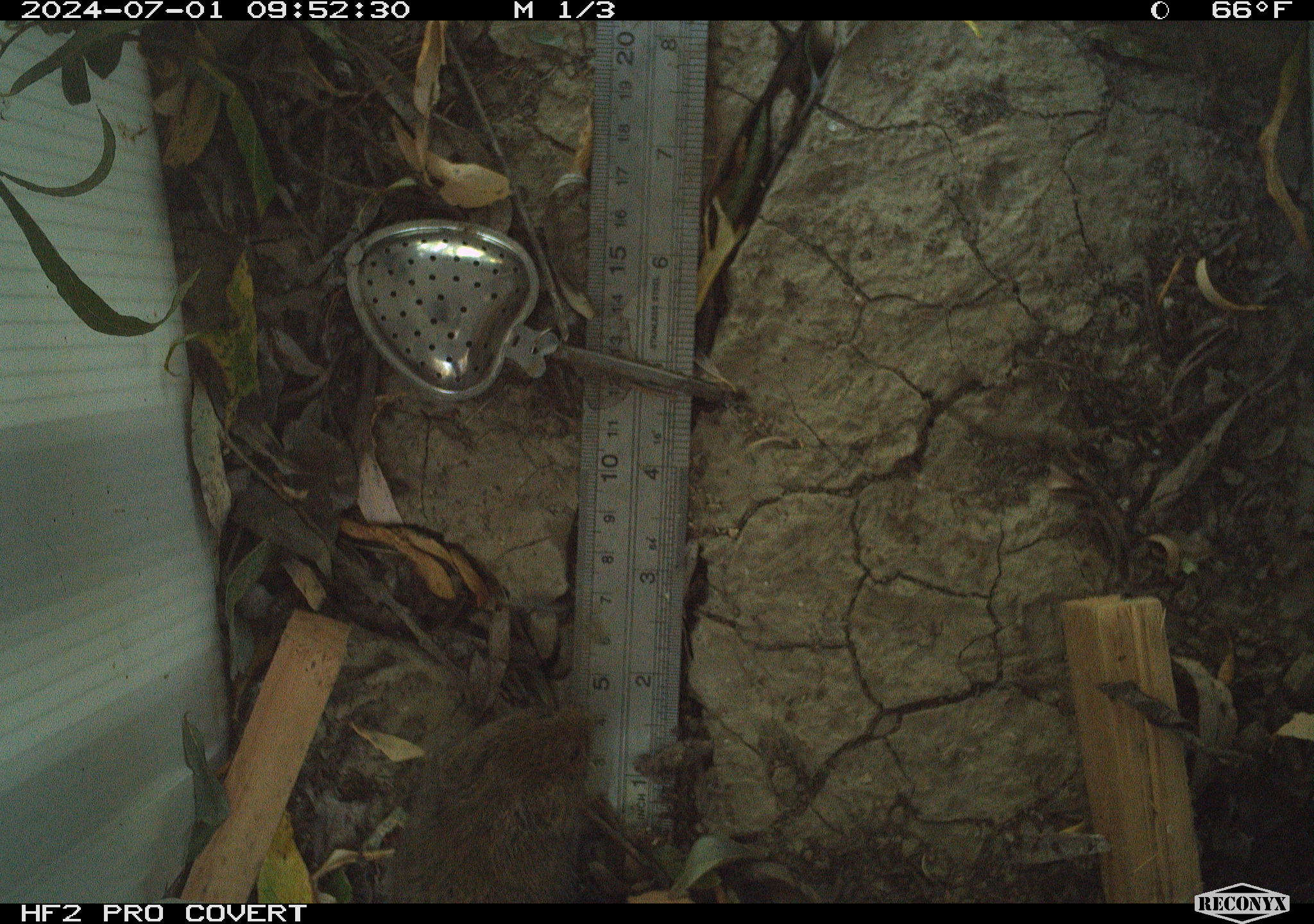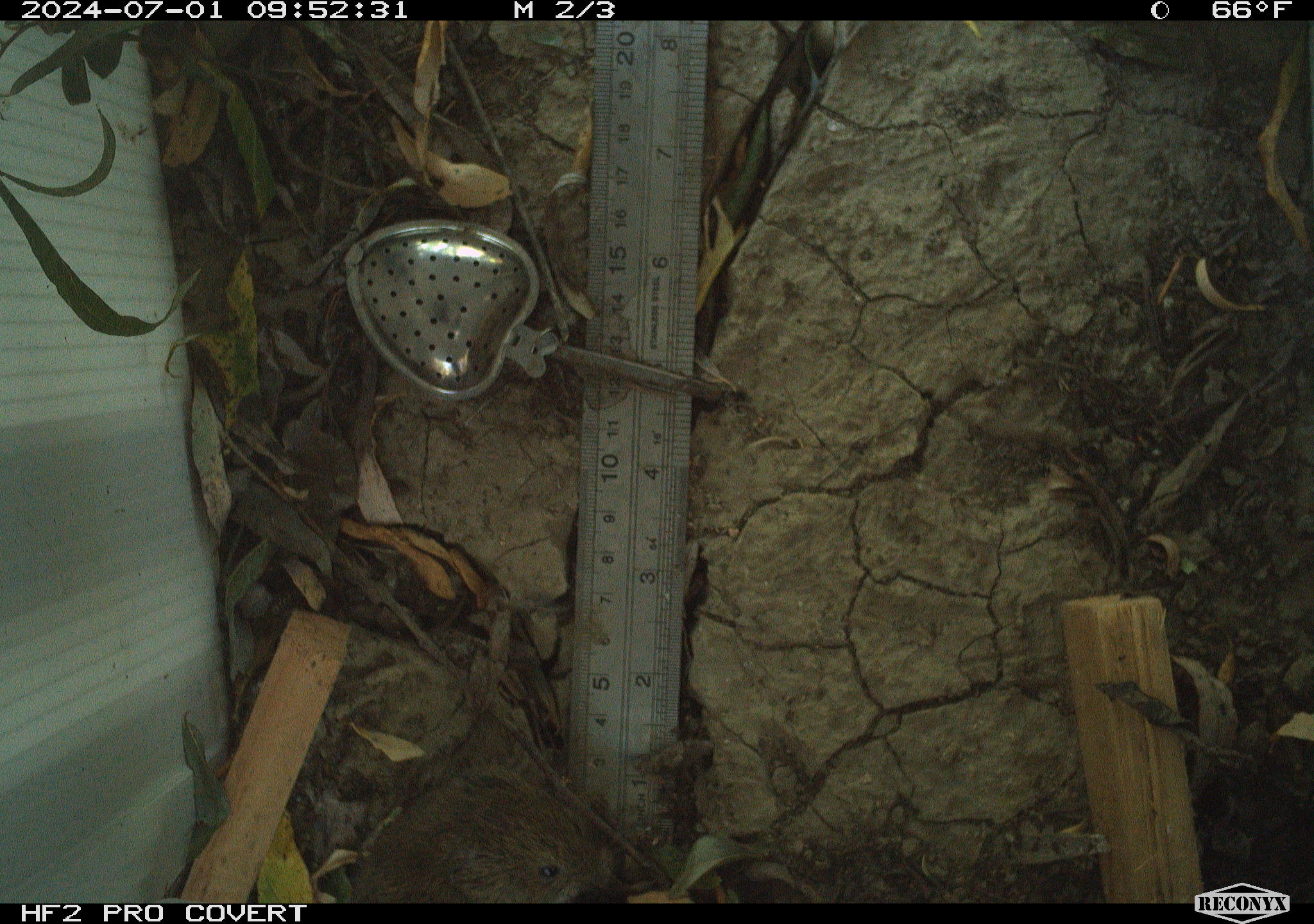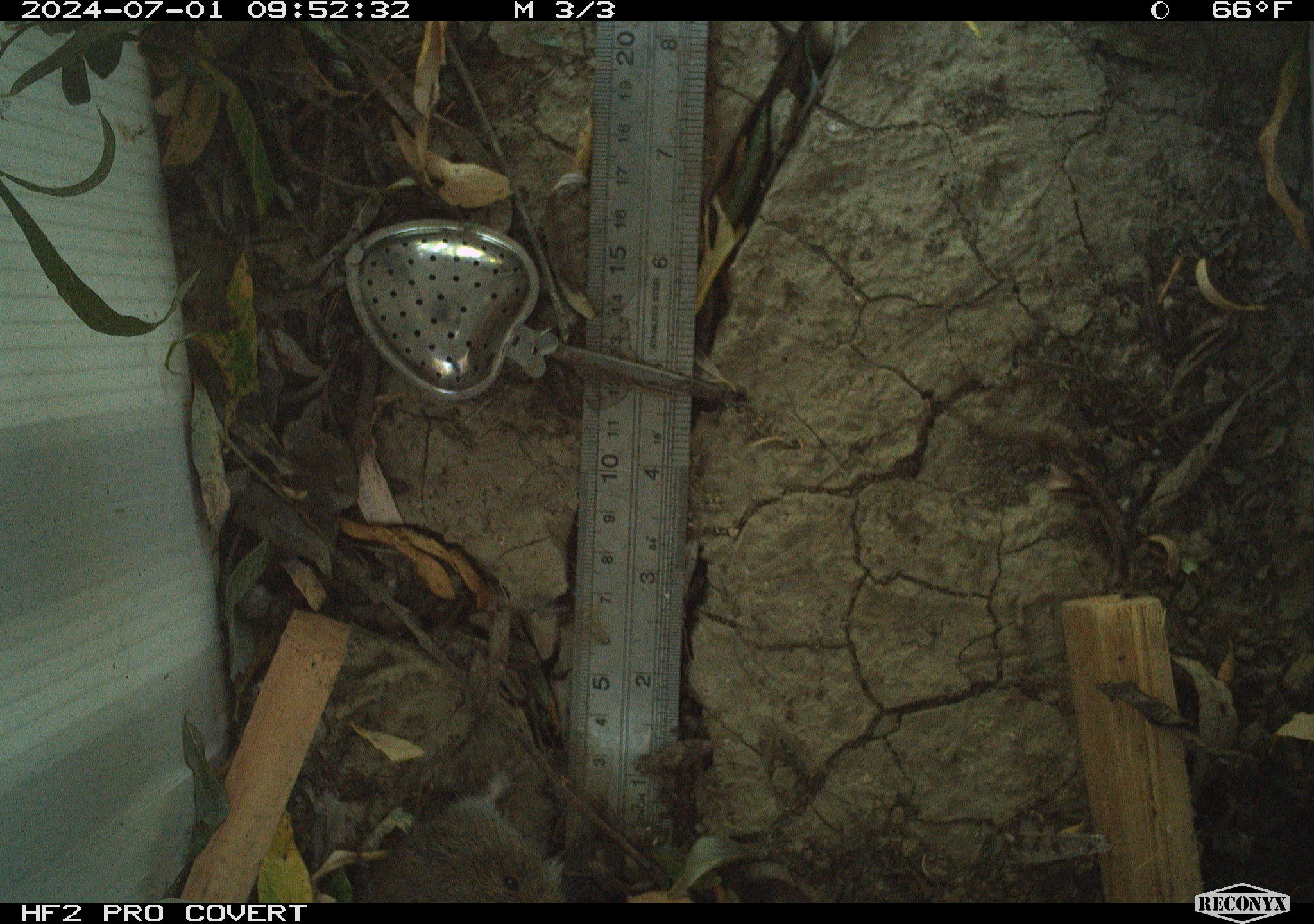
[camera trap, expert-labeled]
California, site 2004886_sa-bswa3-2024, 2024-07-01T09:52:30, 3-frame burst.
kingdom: Animalia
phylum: Chordata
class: Mammalia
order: Rodentia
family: Cricetidae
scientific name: Arvicolinae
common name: voles, lemmings, and muskrats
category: arvicolinae subfamily